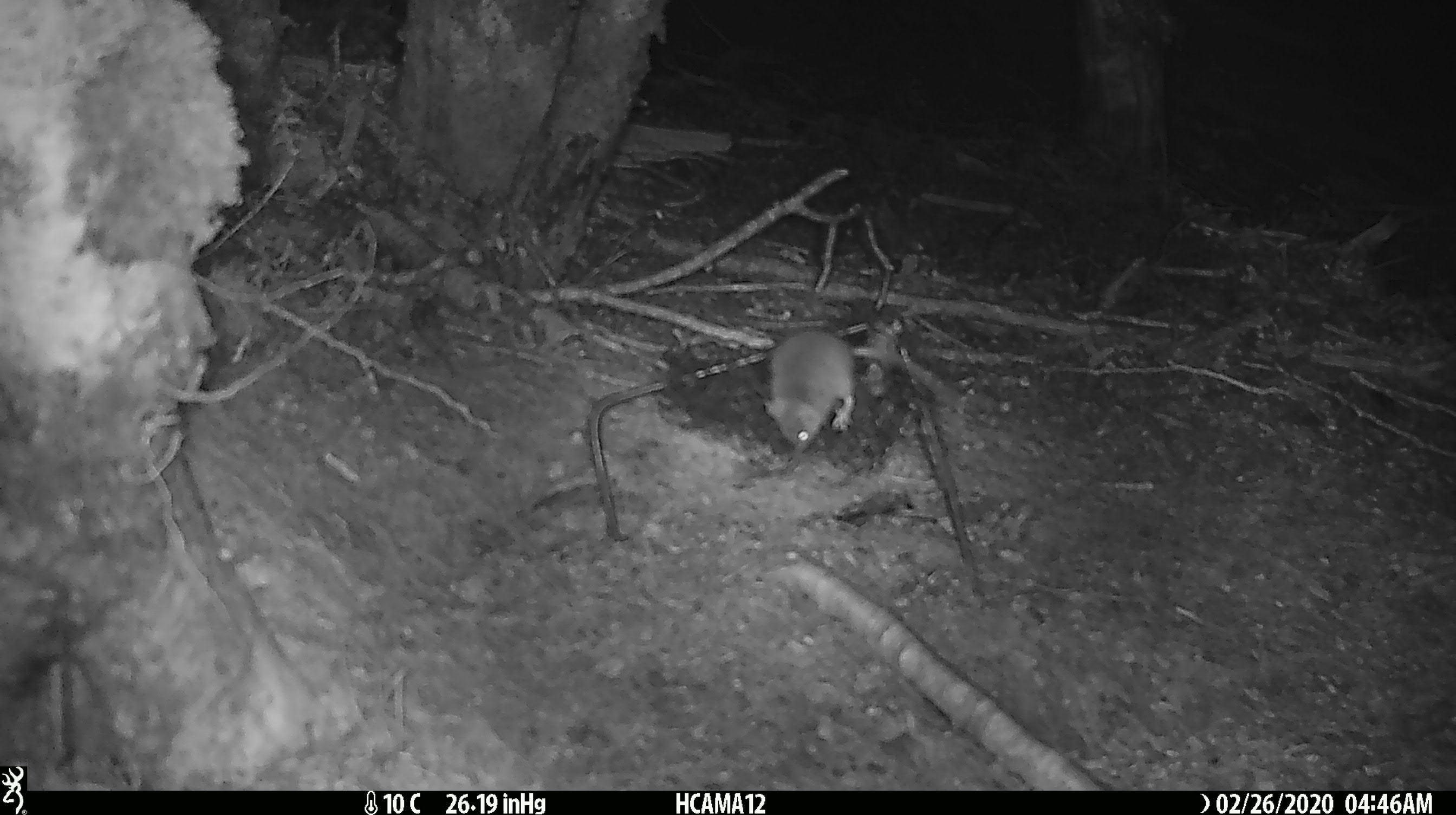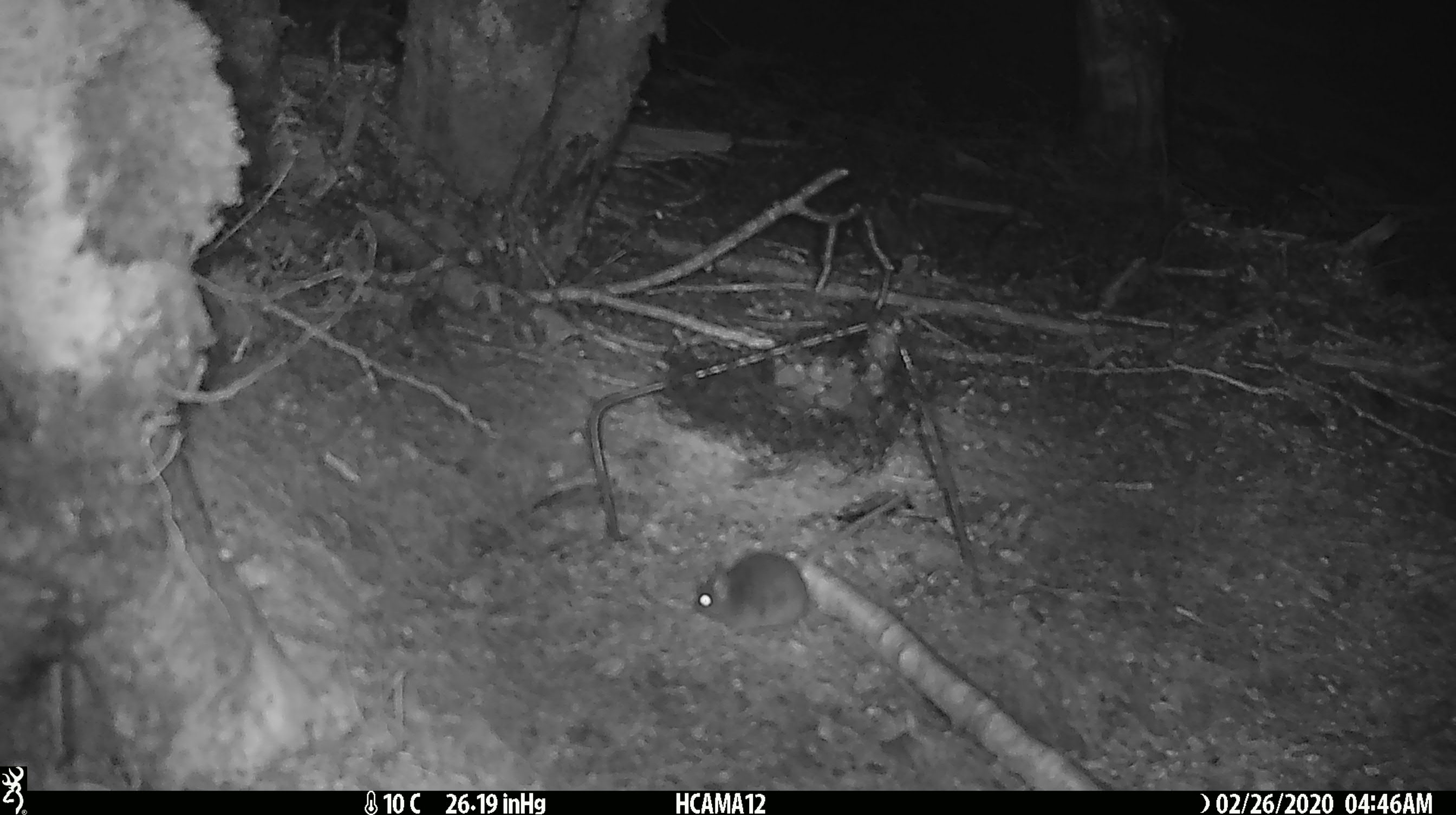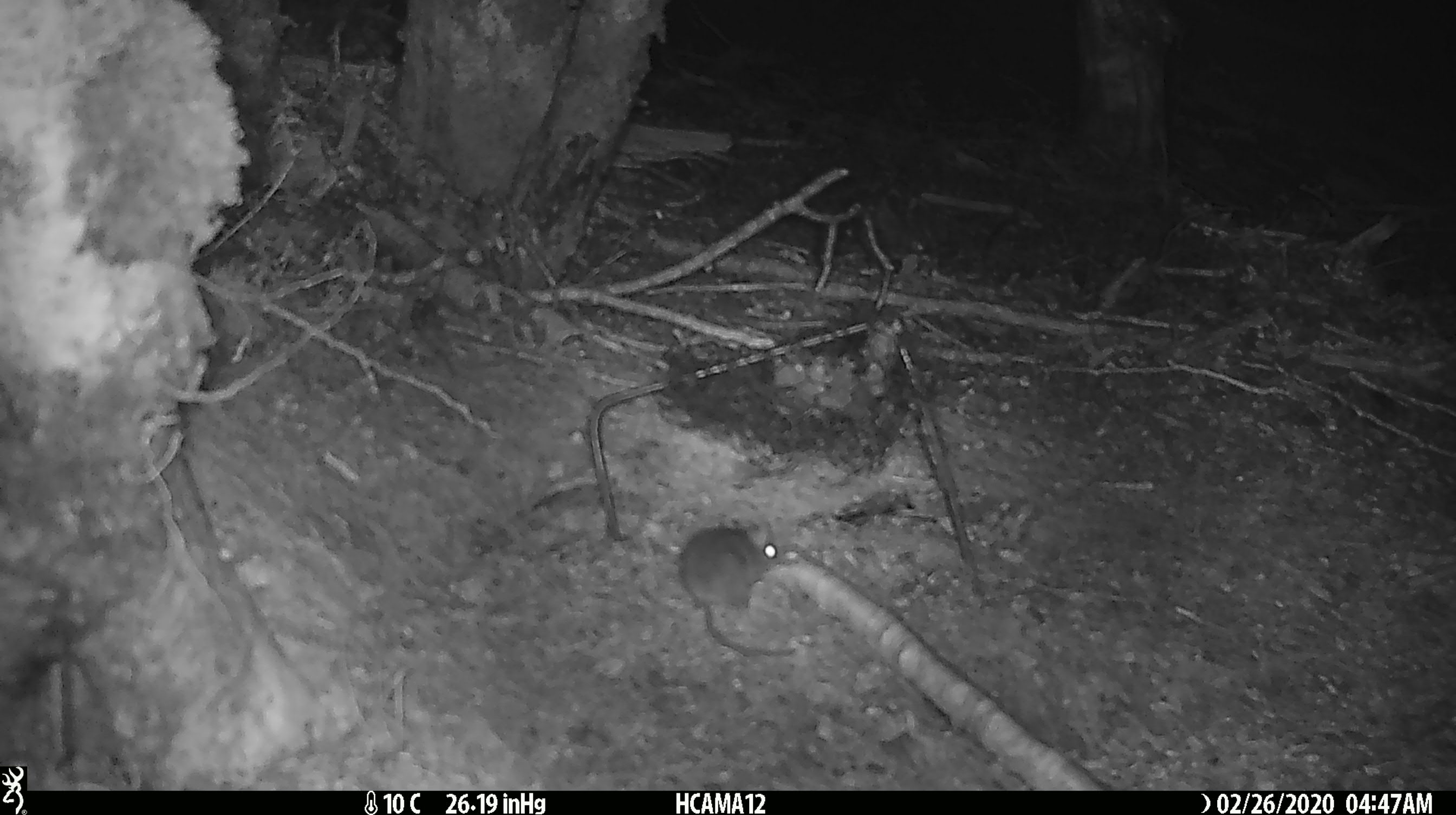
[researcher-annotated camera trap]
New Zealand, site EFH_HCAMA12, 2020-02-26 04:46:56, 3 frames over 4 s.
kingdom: Animalia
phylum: Chordata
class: Mammalia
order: Rodentia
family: Muridae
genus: Mus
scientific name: Mus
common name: mouse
Mouse (Mus).